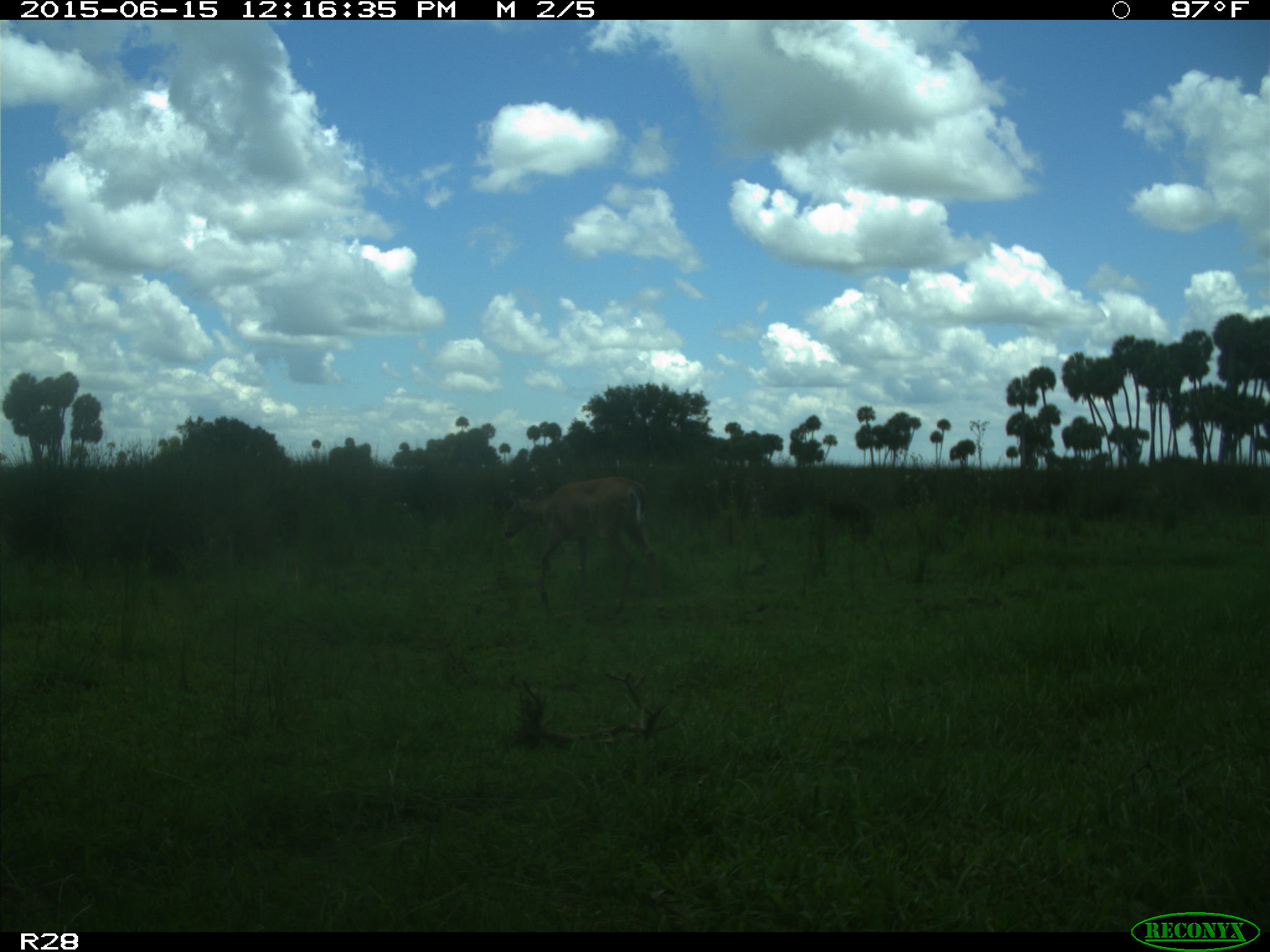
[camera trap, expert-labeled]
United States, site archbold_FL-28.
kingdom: Animalia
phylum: Chordata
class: Mammalia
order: Artiodactyla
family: Cervidae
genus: Odocoileus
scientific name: Odocoileus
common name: deer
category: unidentified deer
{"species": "unidentified deer (deer) (Odocoileus)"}